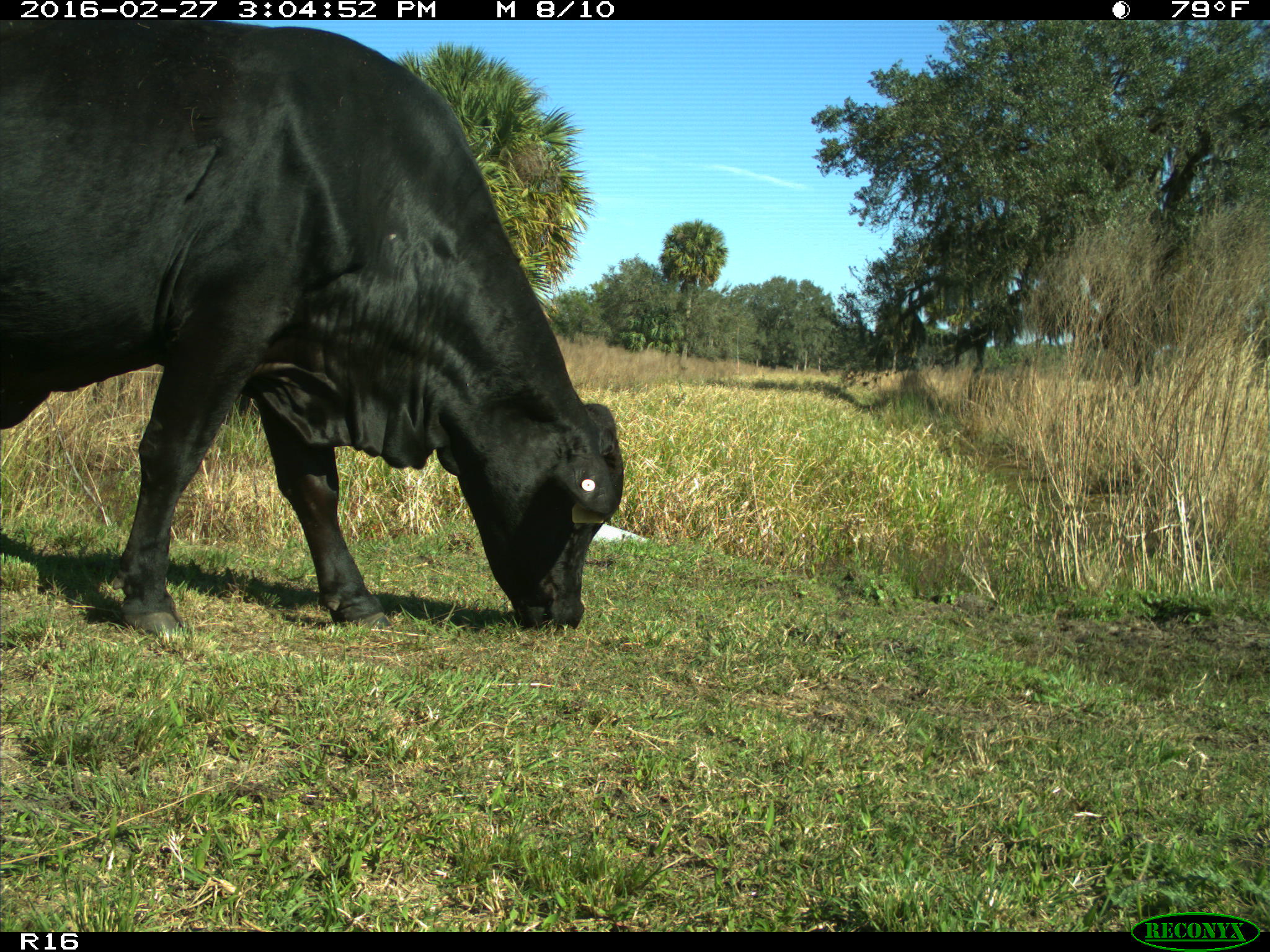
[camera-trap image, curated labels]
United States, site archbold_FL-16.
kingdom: Animalia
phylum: Chordata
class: Mammalia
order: Artiodactyla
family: Bovidae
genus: Bos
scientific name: Bos taurus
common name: domestic cow